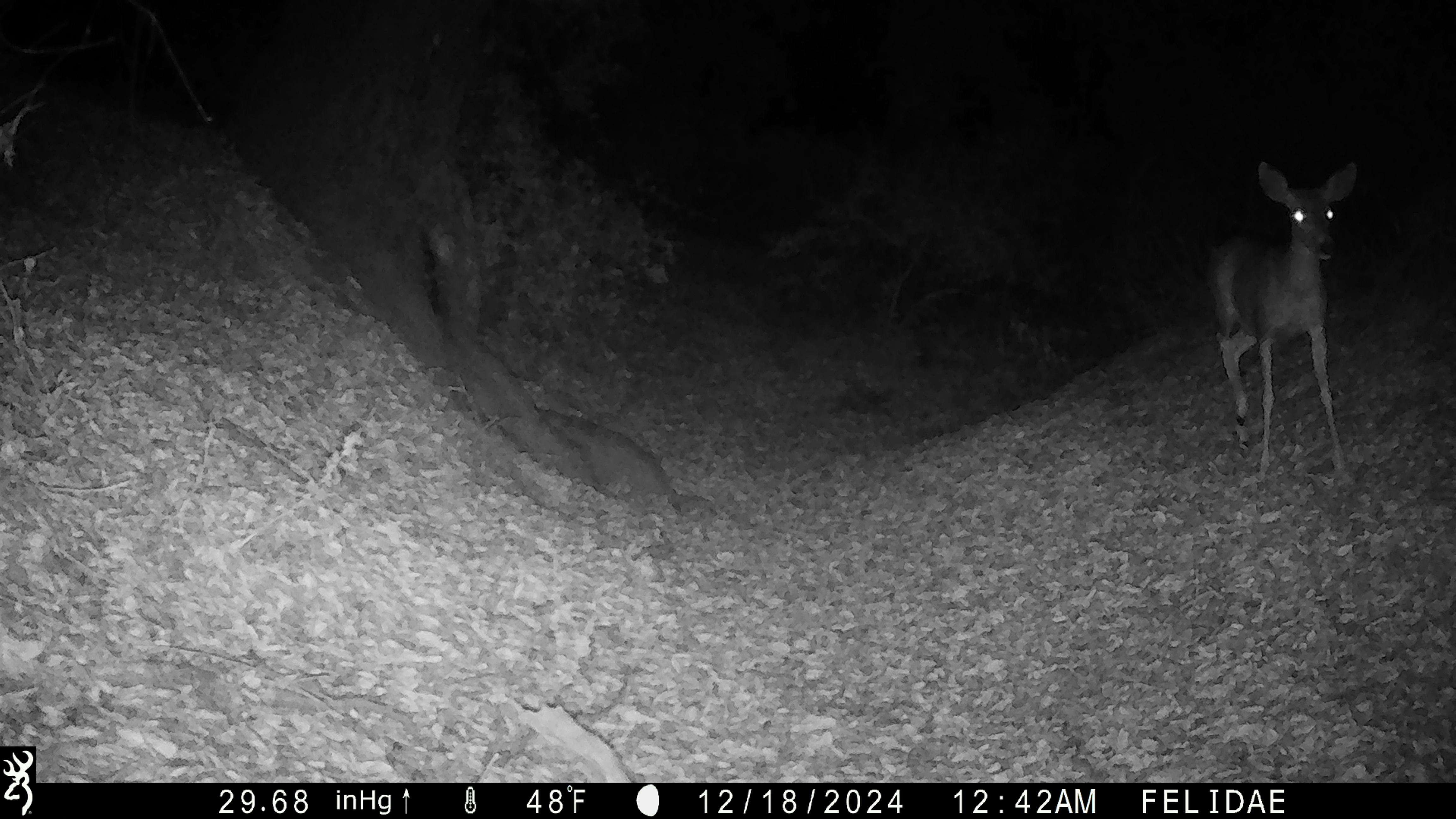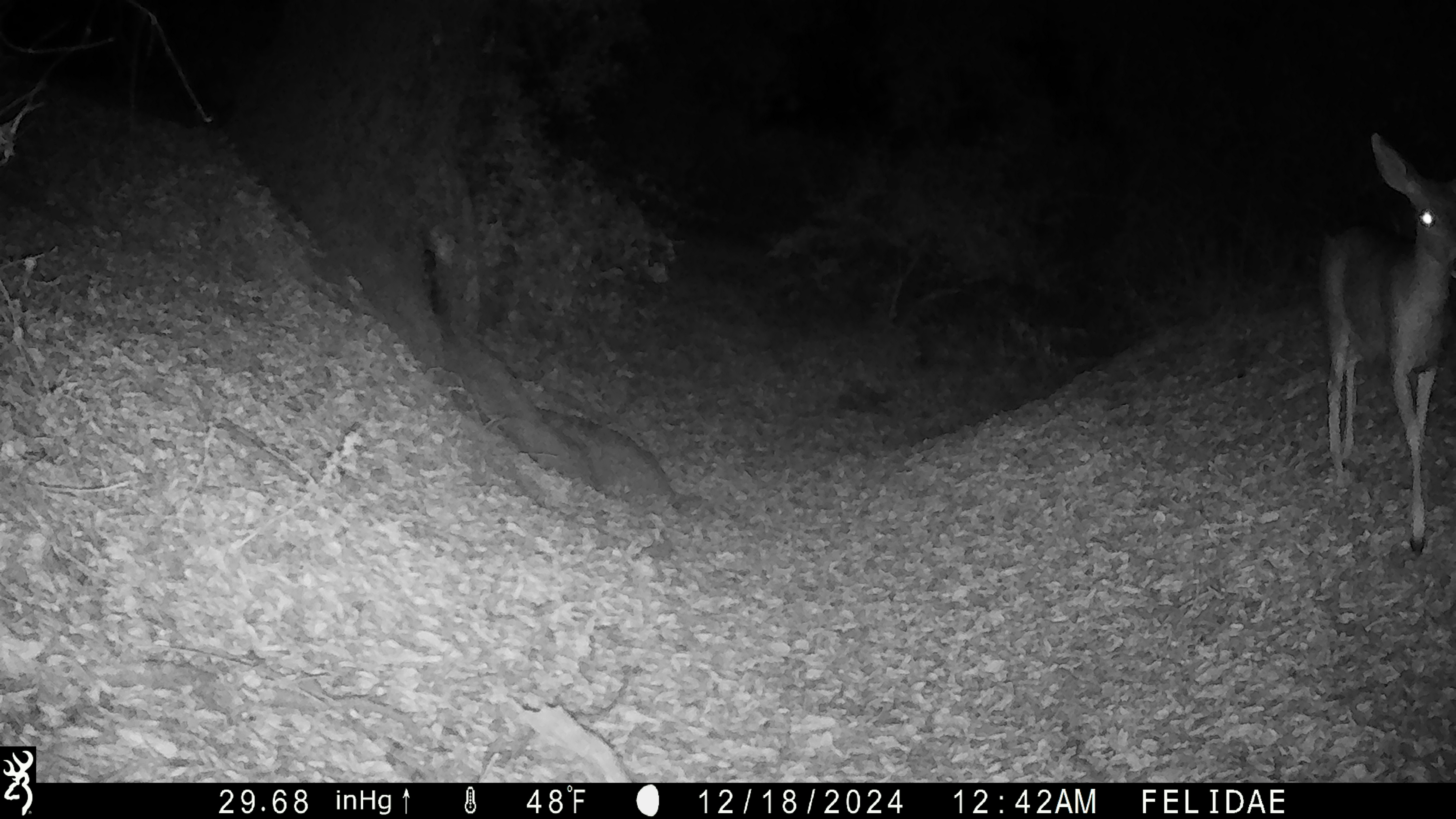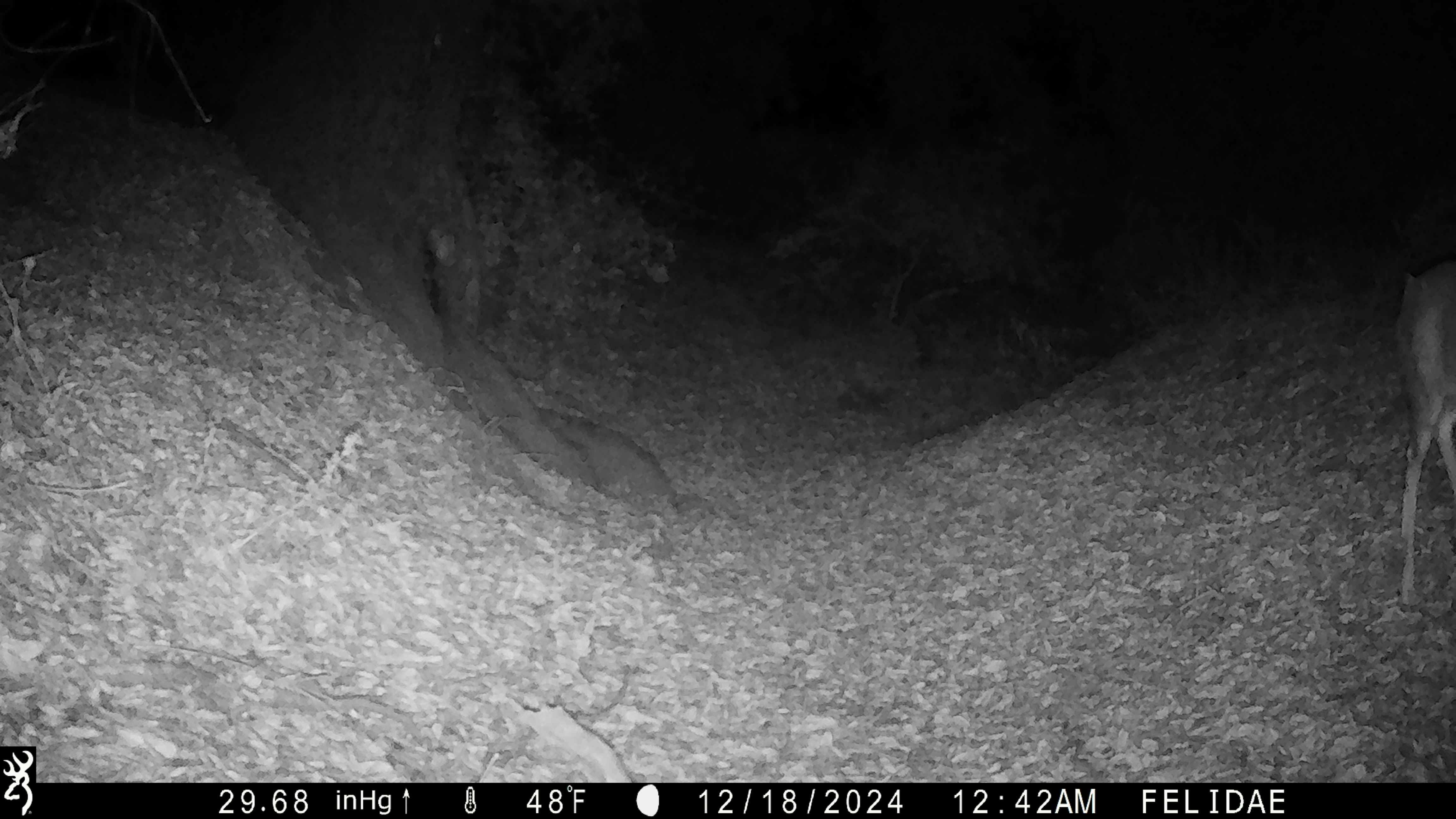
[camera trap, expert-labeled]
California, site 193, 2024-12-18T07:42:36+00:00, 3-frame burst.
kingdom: Animalia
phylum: Chordata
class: Mammalia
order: Artiodactyla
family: Cervidae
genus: Odocoileus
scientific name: Odocoileus hemionus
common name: mule deer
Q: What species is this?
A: Mule deer (Odocoileus hemionus).